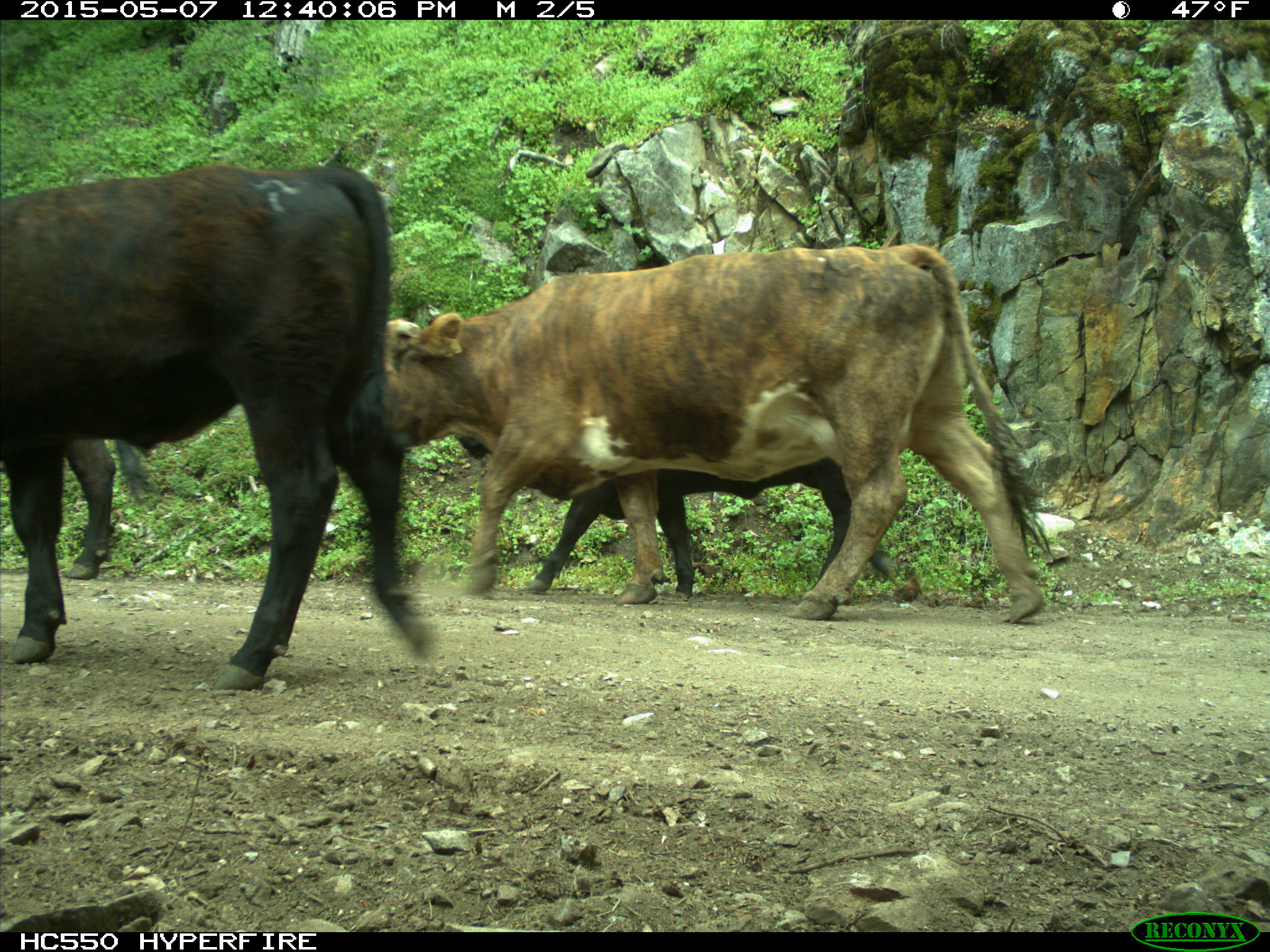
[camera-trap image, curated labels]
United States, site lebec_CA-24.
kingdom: Animalia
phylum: Chordata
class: Mammalia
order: Artiodactyla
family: Bovidae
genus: Bos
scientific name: Bos taurus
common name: domestic cow